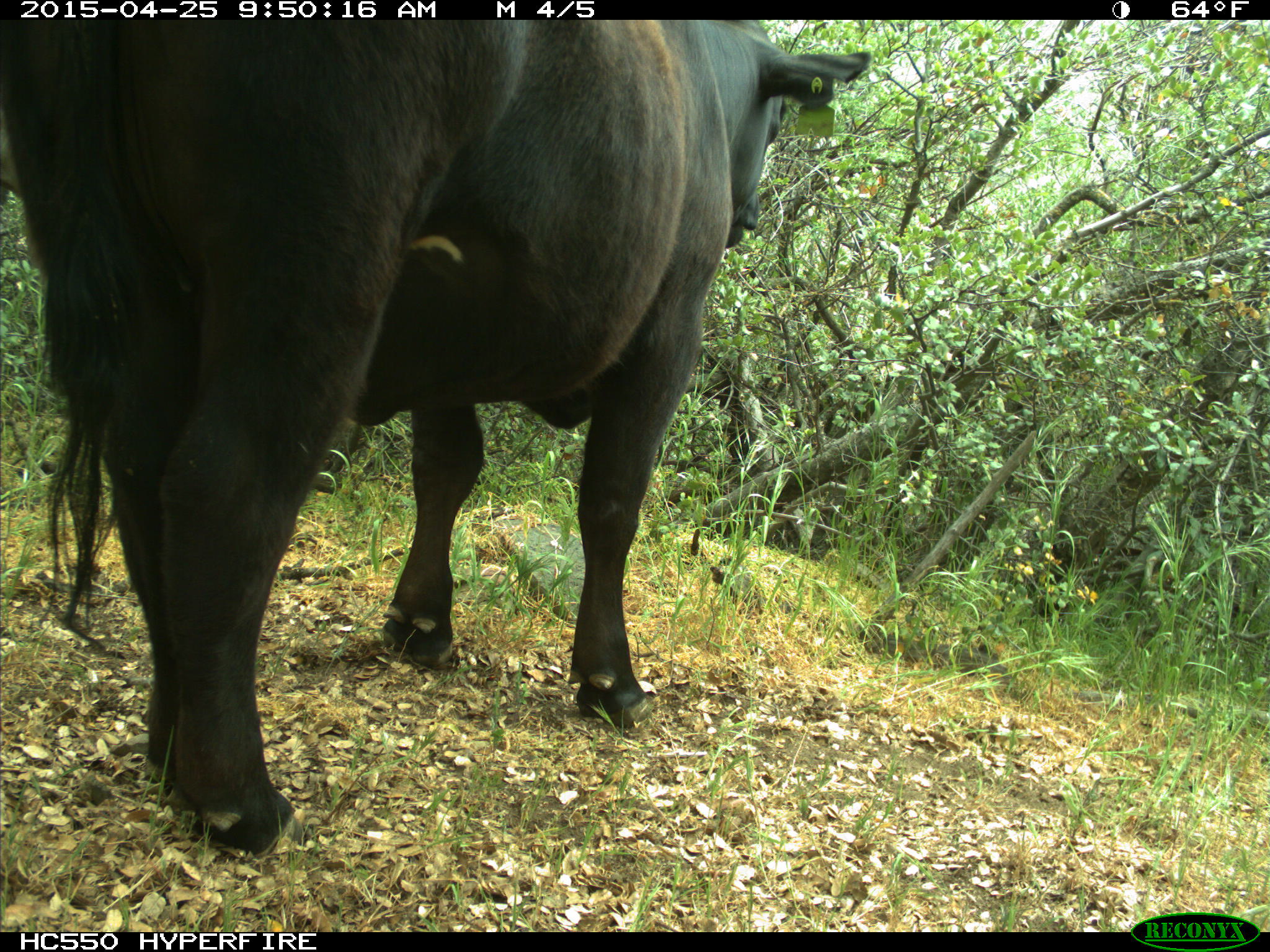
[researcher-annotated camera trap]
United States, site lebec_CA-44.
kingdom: Animalia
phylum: Chordata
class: Mammalia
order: Artiodactyla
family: Suidae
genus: Sus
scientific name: Sus scrofa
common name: wild boar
Sus scrofa (wild boar).